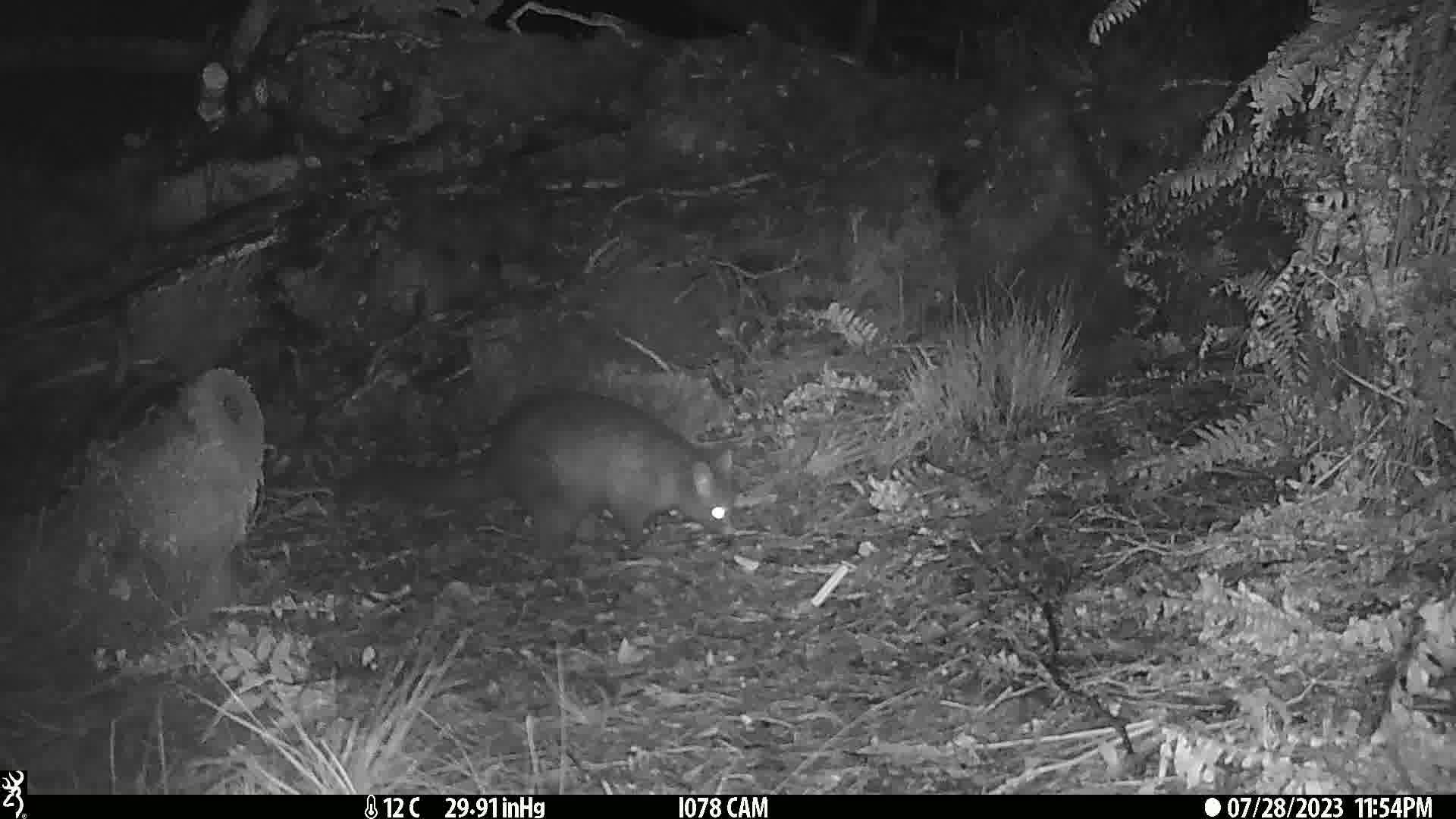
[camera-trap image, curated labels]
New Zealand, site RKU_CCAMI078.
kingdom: Animalia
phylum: Chordata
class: Mammalia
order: Diprotodontia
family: Phalangeridae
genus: Trichosurus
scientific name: Trichosurus vulpecula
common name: common brushtail possum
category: possum